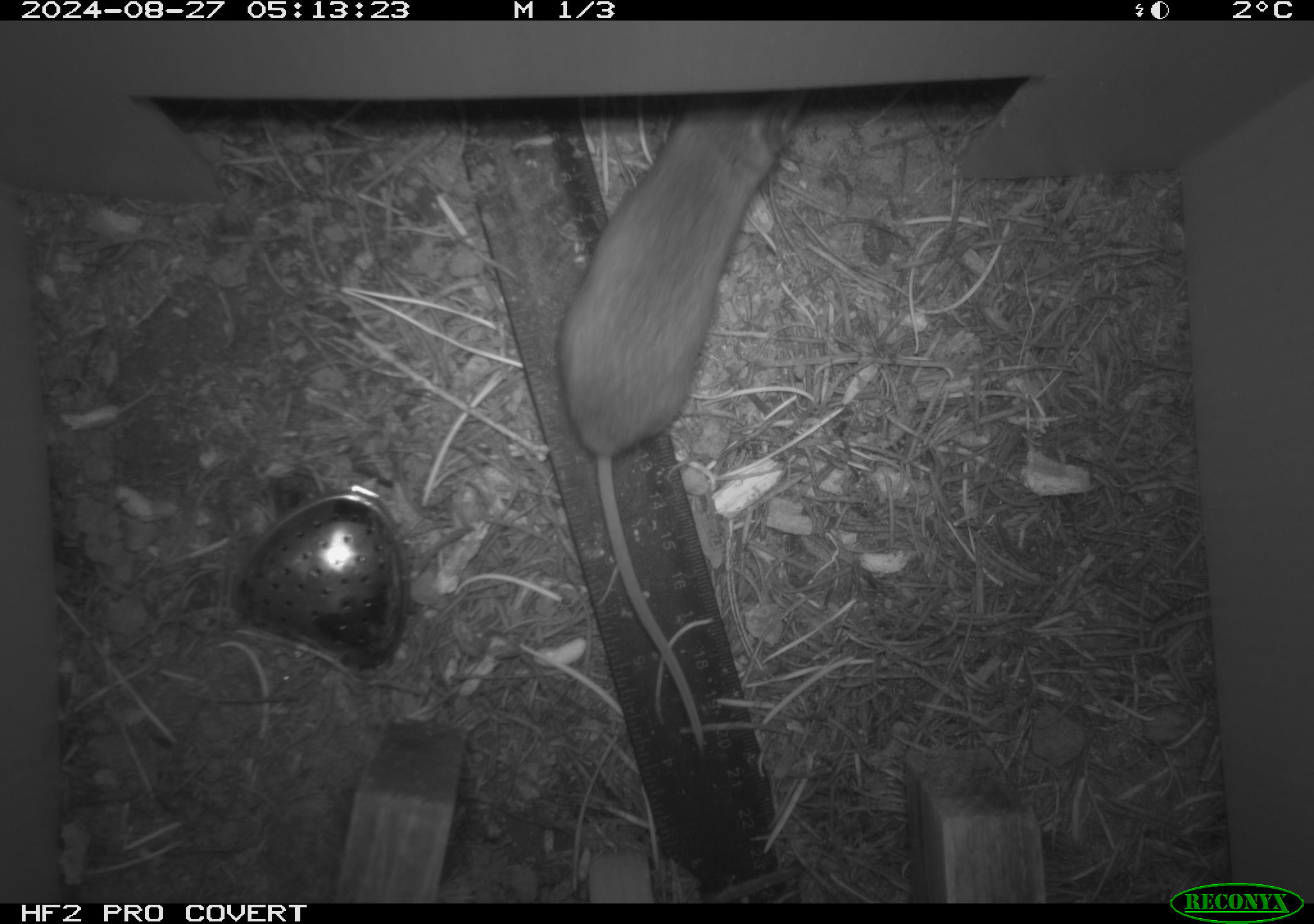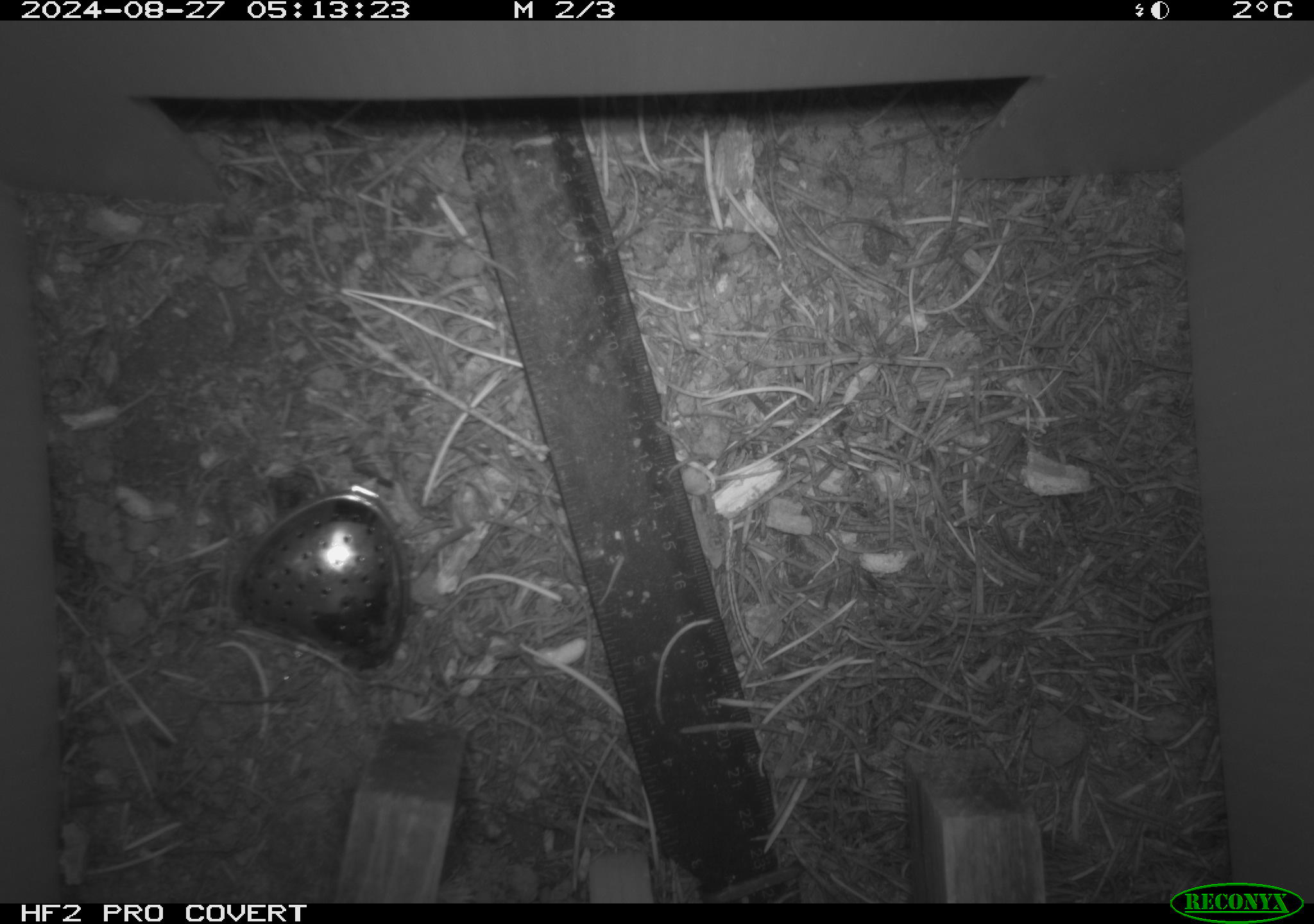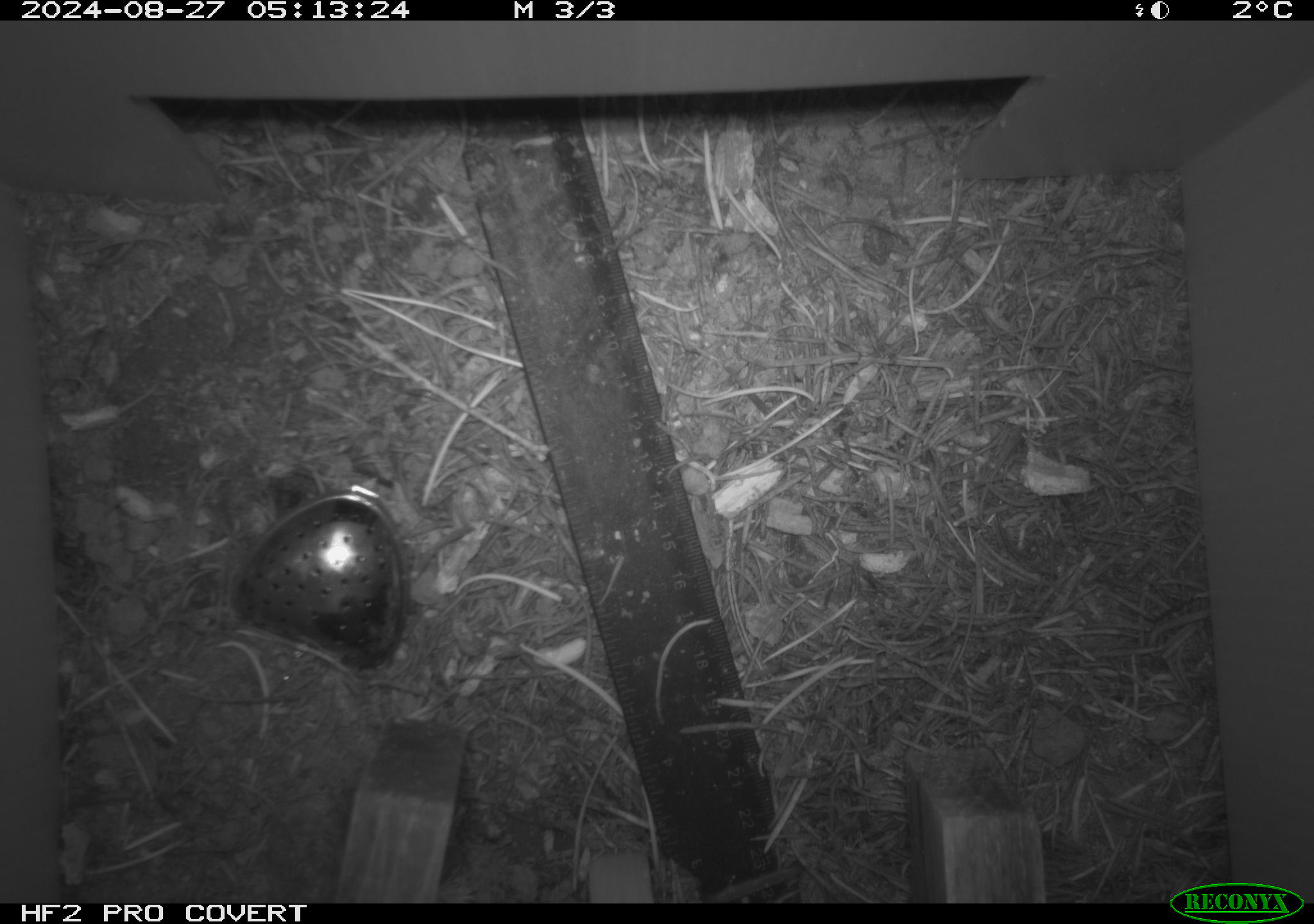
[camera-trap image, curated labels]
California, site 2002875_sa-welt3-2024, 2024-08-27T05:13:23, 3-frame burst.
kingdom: Animalia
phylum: Chordata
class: Mammalia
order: Rodentia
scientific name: Rodentia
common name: rodent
Rodent (Rodentia).